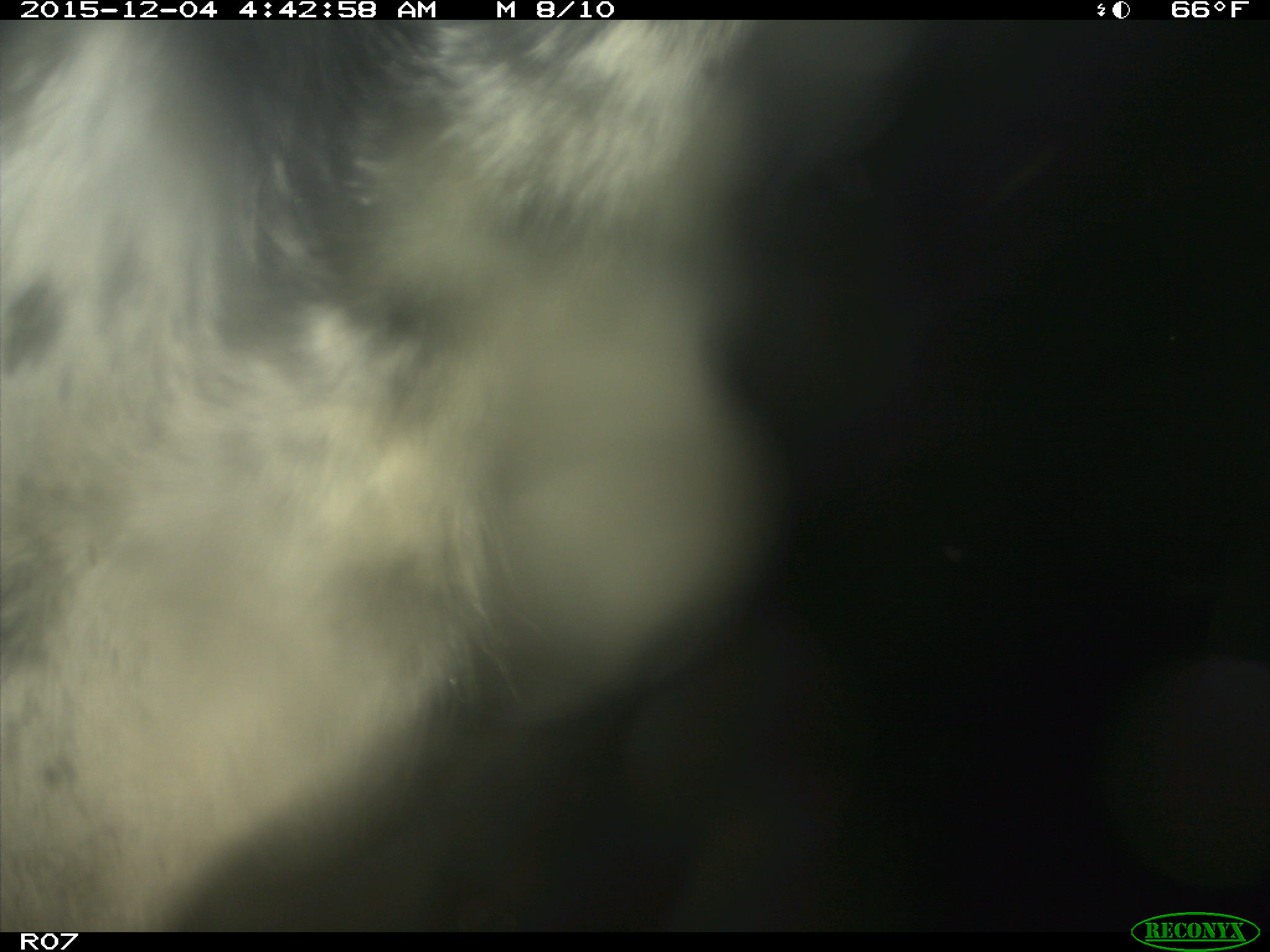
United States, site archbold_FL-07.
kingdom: Animalia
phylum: Chordata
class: Mammalia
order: Artiodactyla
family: Bovidae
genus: Bos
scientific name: Bos taurus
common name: domestic cow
Bos taurus (domestic cow).